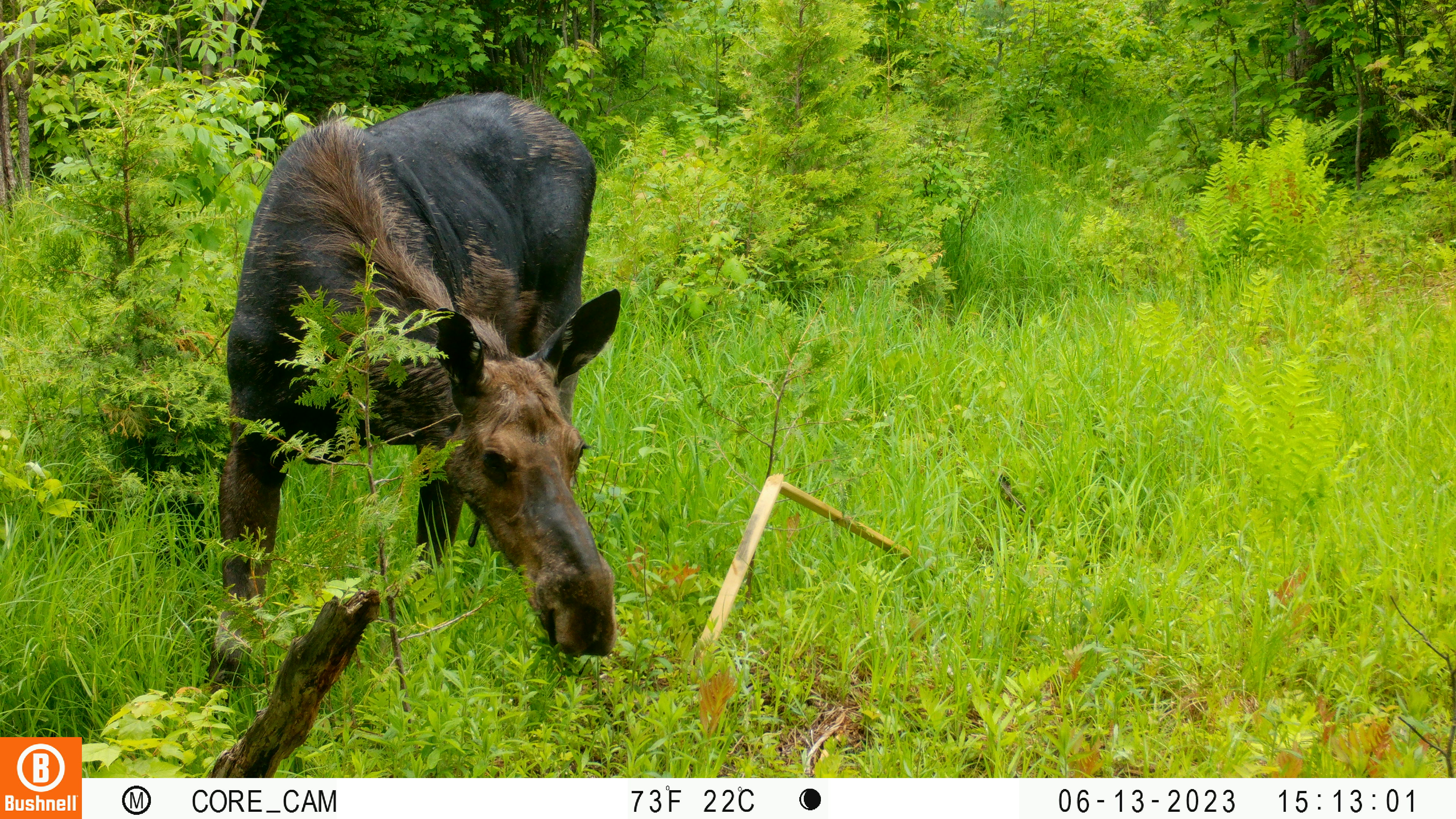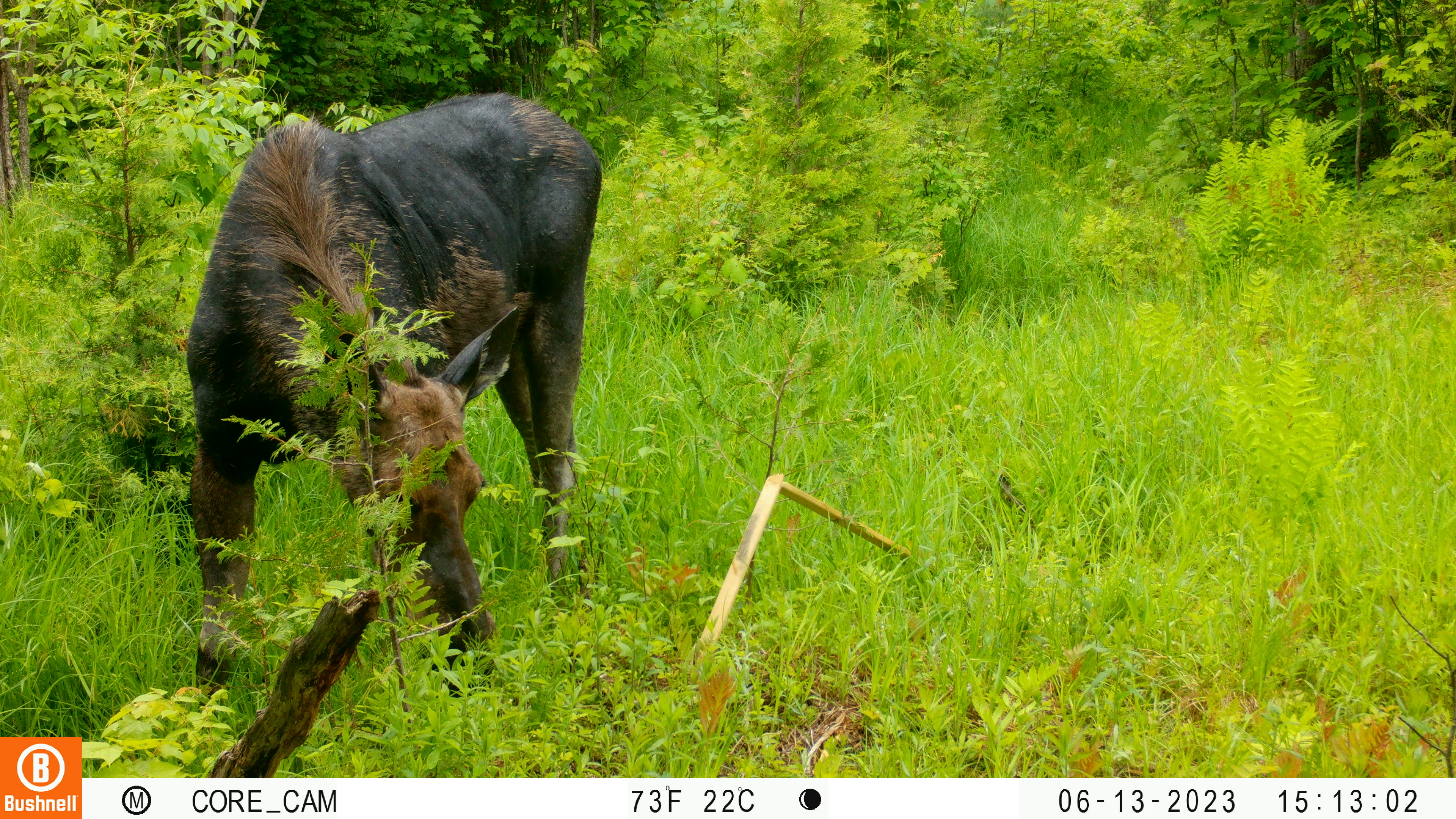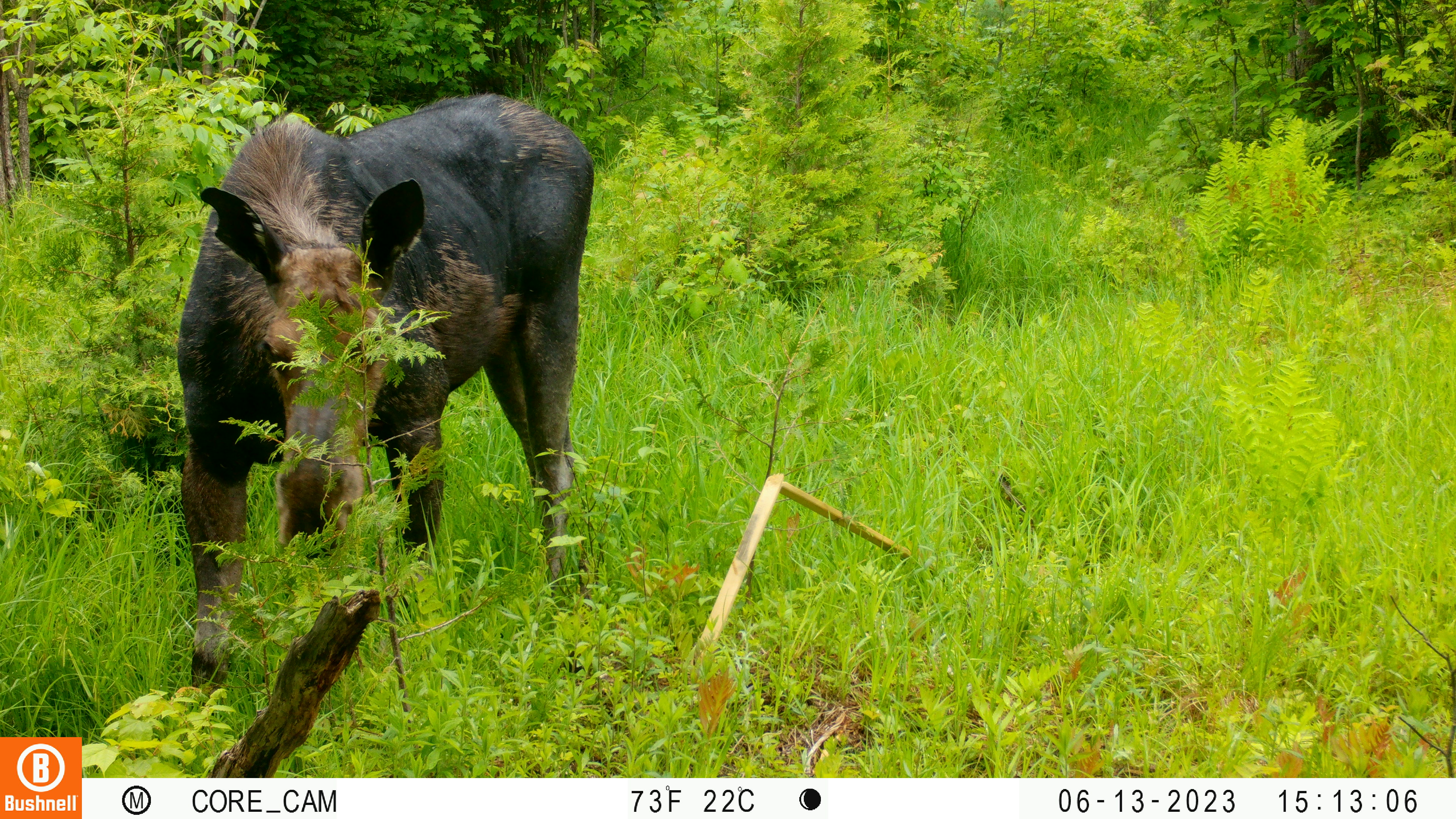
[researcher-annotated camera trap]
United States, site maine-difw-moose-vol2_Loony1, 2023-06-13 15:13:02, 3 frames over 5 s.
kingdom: Animalia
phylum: Chordata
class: Mammalia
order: Artiodactyla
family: Cervidae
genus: Alces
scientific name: Alces alces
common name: moose